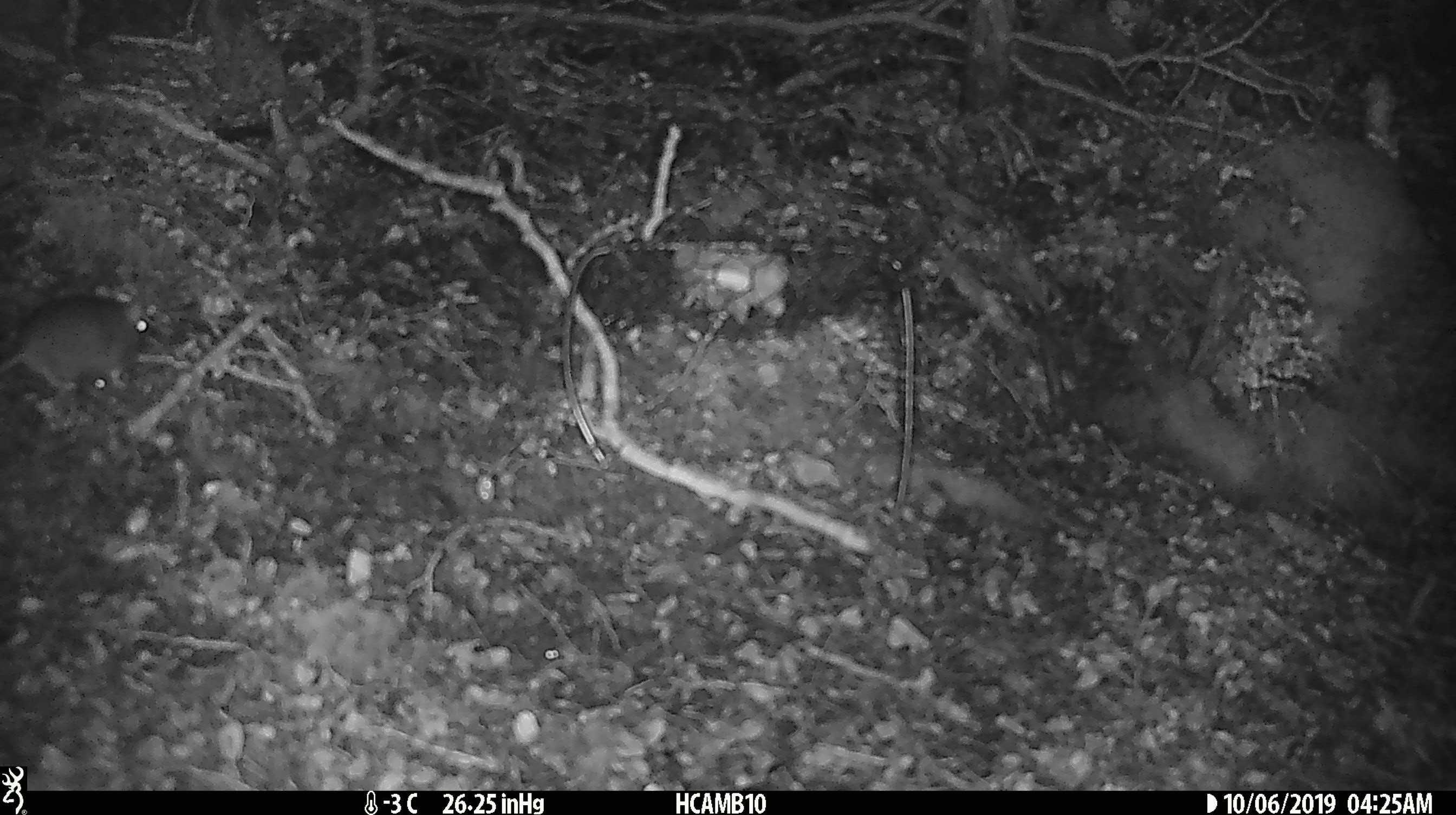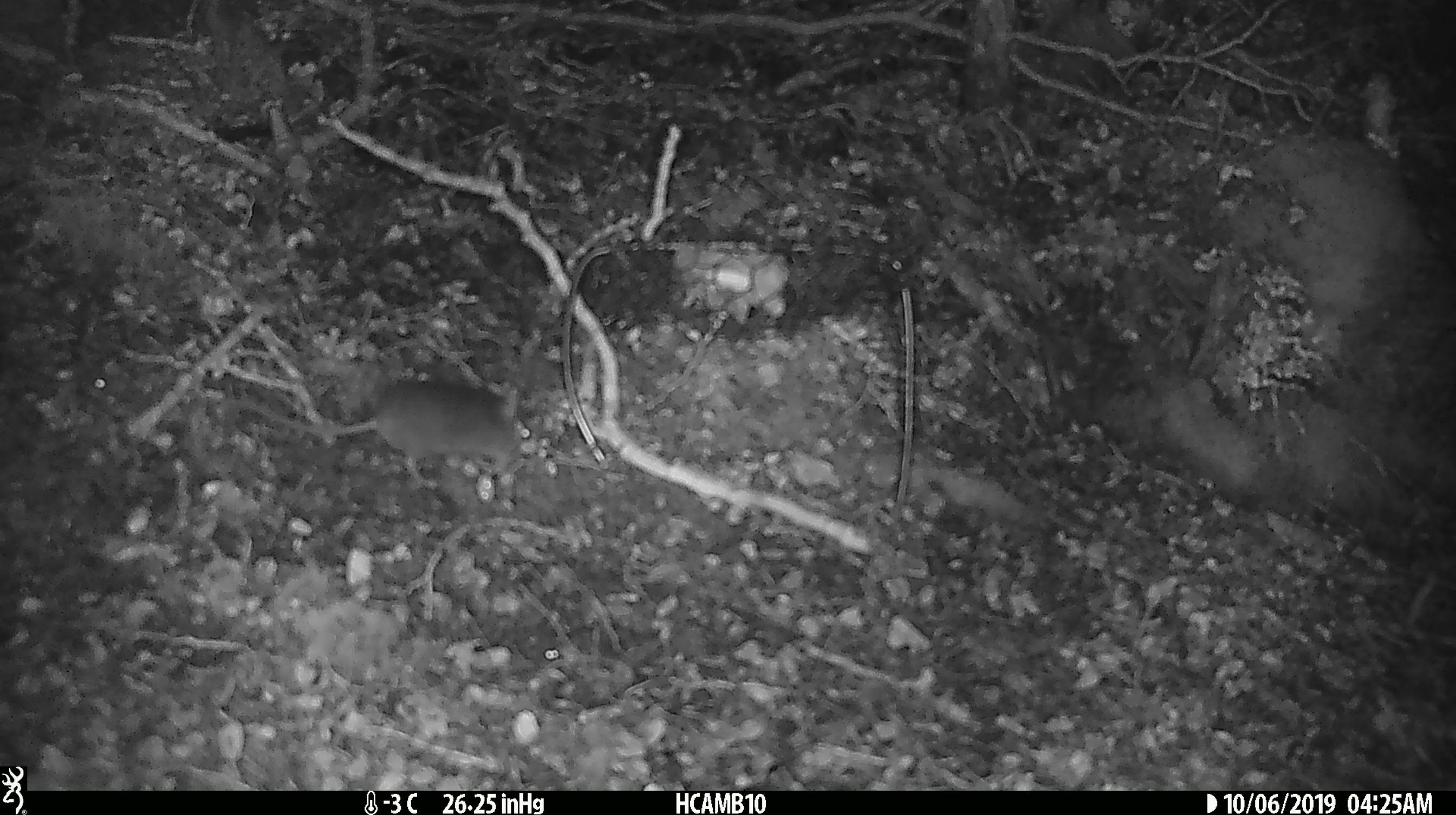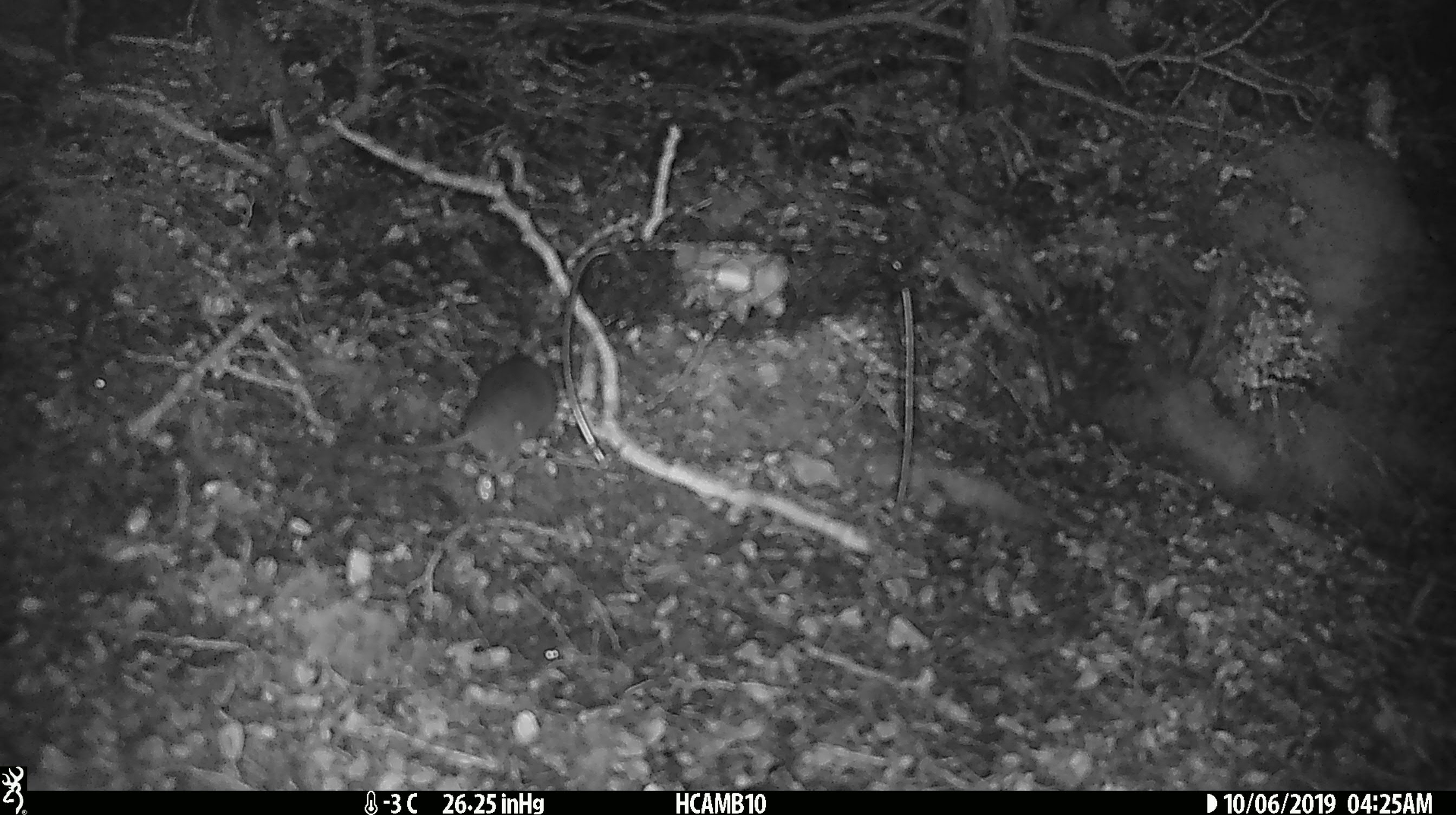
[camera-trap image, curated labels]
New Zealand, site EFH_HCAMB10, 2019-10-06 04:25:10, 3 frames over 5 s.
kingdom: Animalia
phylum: Chordata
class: Mammalia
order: Rodentia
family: Muridae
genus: Mus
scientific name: Mus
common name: mouse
Mouse (Mus).